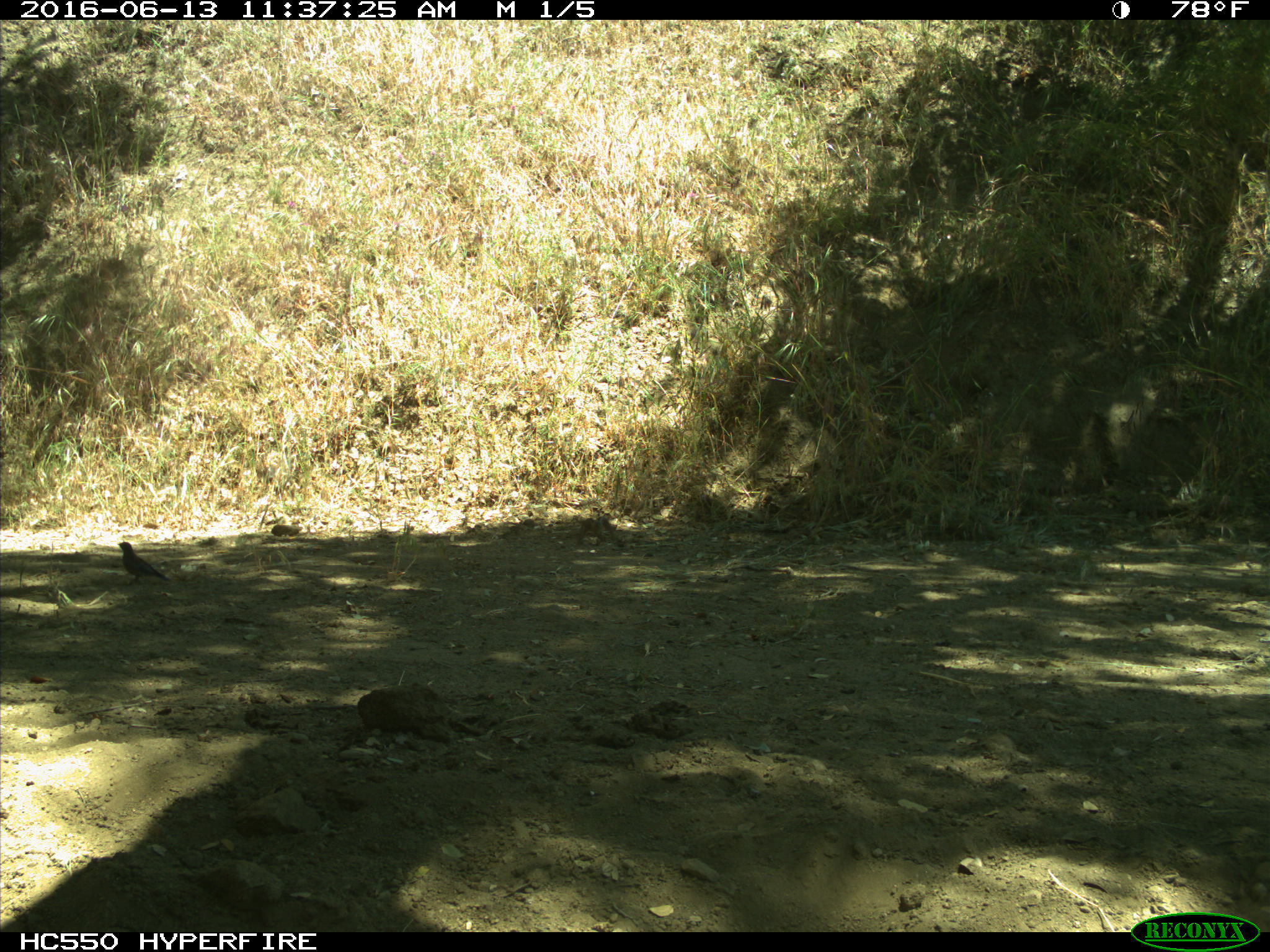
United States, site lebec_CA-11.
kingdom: Animalia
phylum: Chordata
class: Aves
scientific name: Aves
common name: birds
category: unidentified bird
Unidentified bird (birds) (Aves).